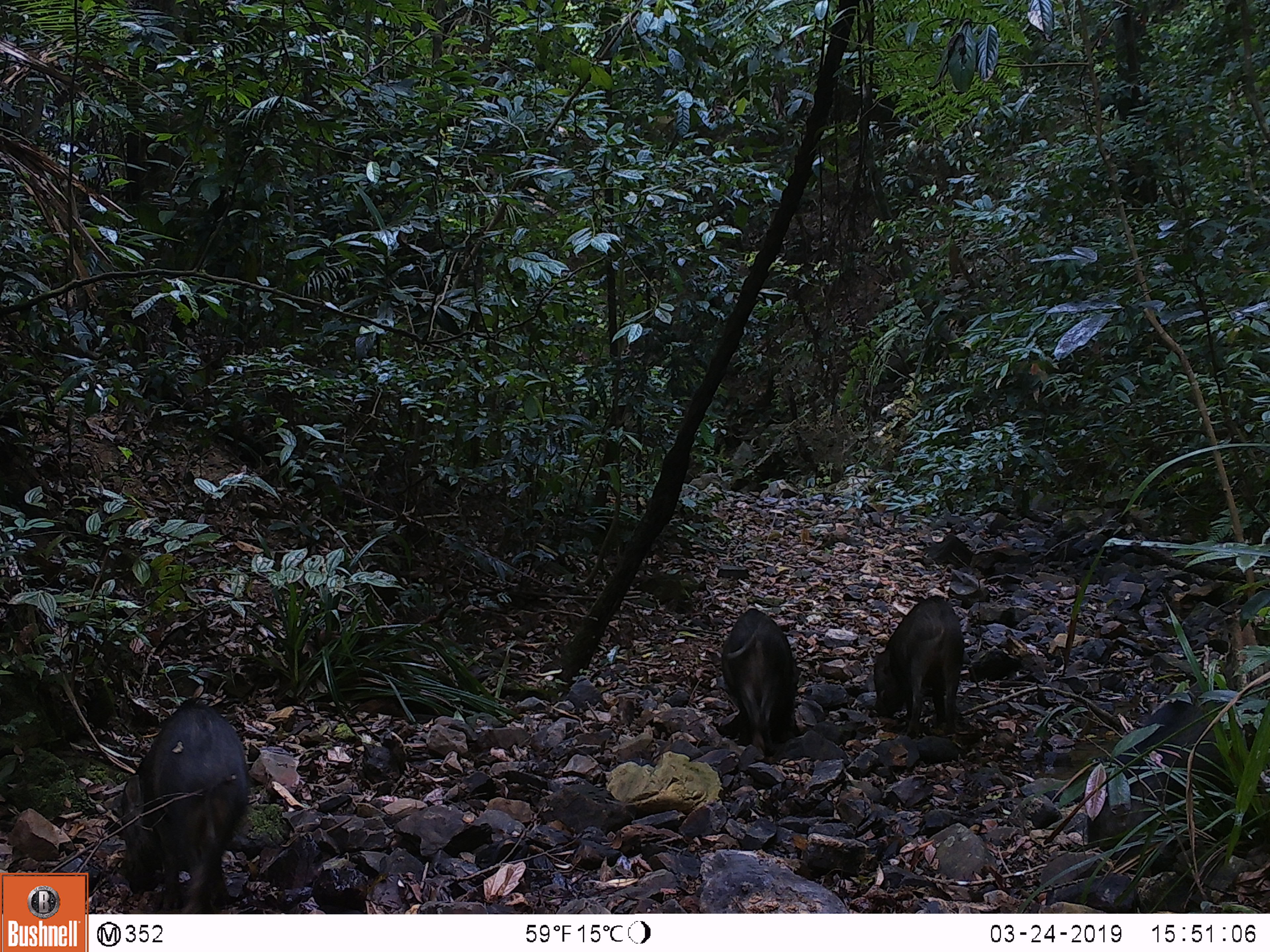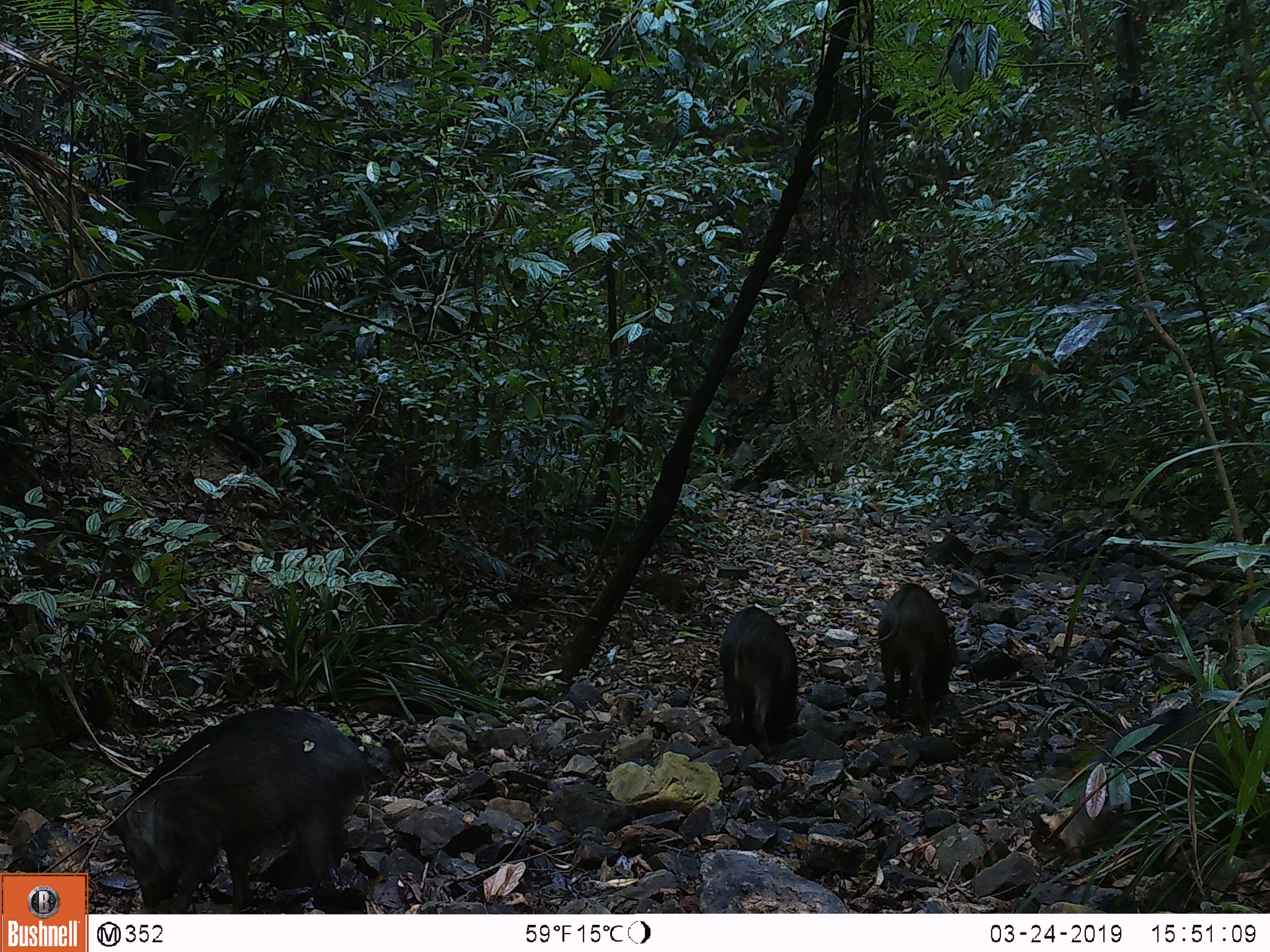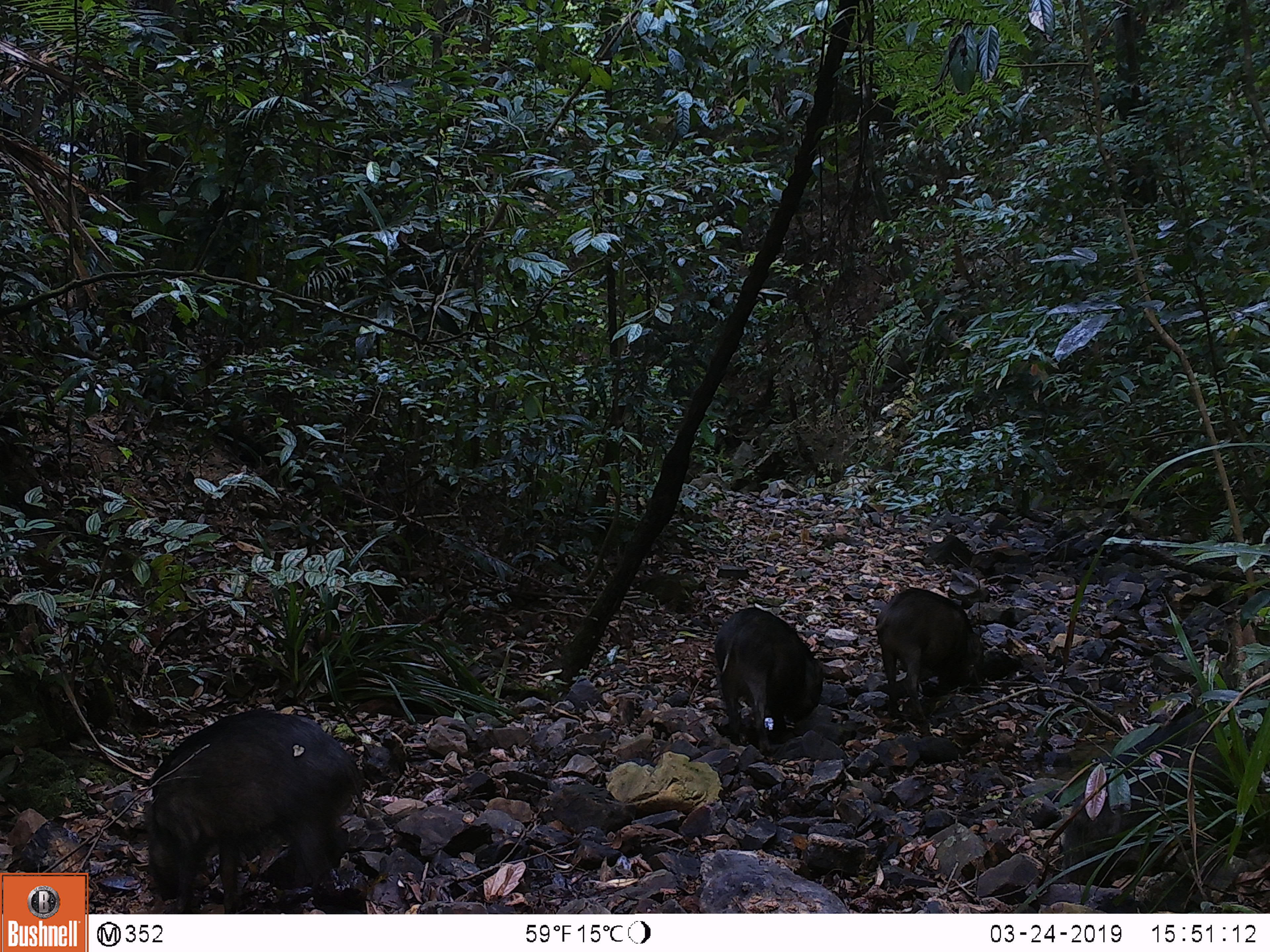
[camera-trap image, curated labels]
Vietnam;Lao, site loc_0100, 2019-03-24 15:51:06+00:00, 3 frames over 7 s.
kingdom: Animalia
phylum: Chordata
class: Mammalia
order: Artiodactyla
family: Suidae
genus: Sus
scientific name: Sus scrofa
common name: eurasian wild pig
Eurasian wild pig (Sus scrofa). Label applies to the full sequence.